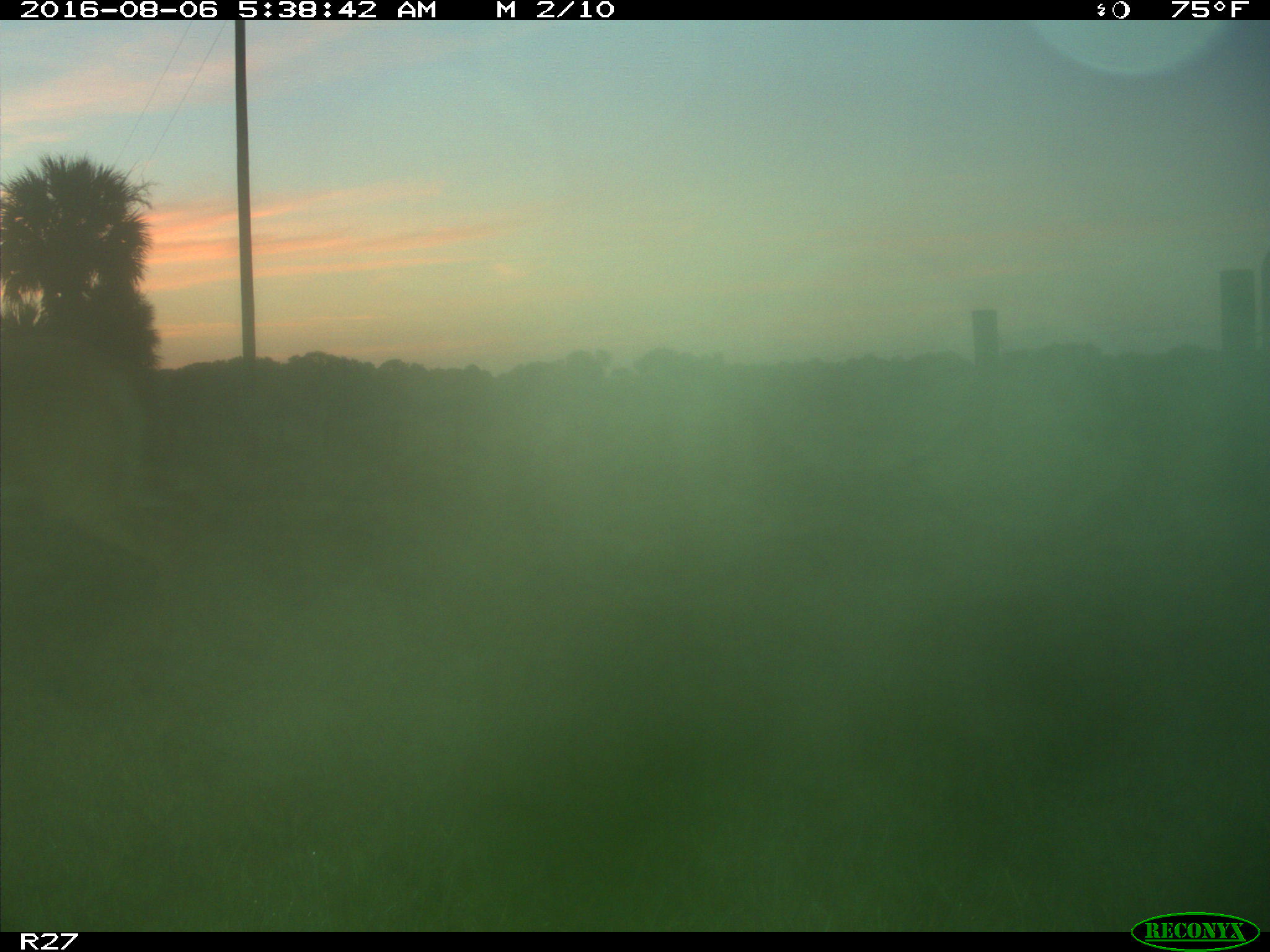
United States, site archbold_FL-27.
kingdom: Animalia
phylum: Chordata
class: Mammalia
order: Artiodactyla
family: Cervidae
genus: Odocoileus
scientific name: Odocoileus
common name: deer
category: unidentified deer